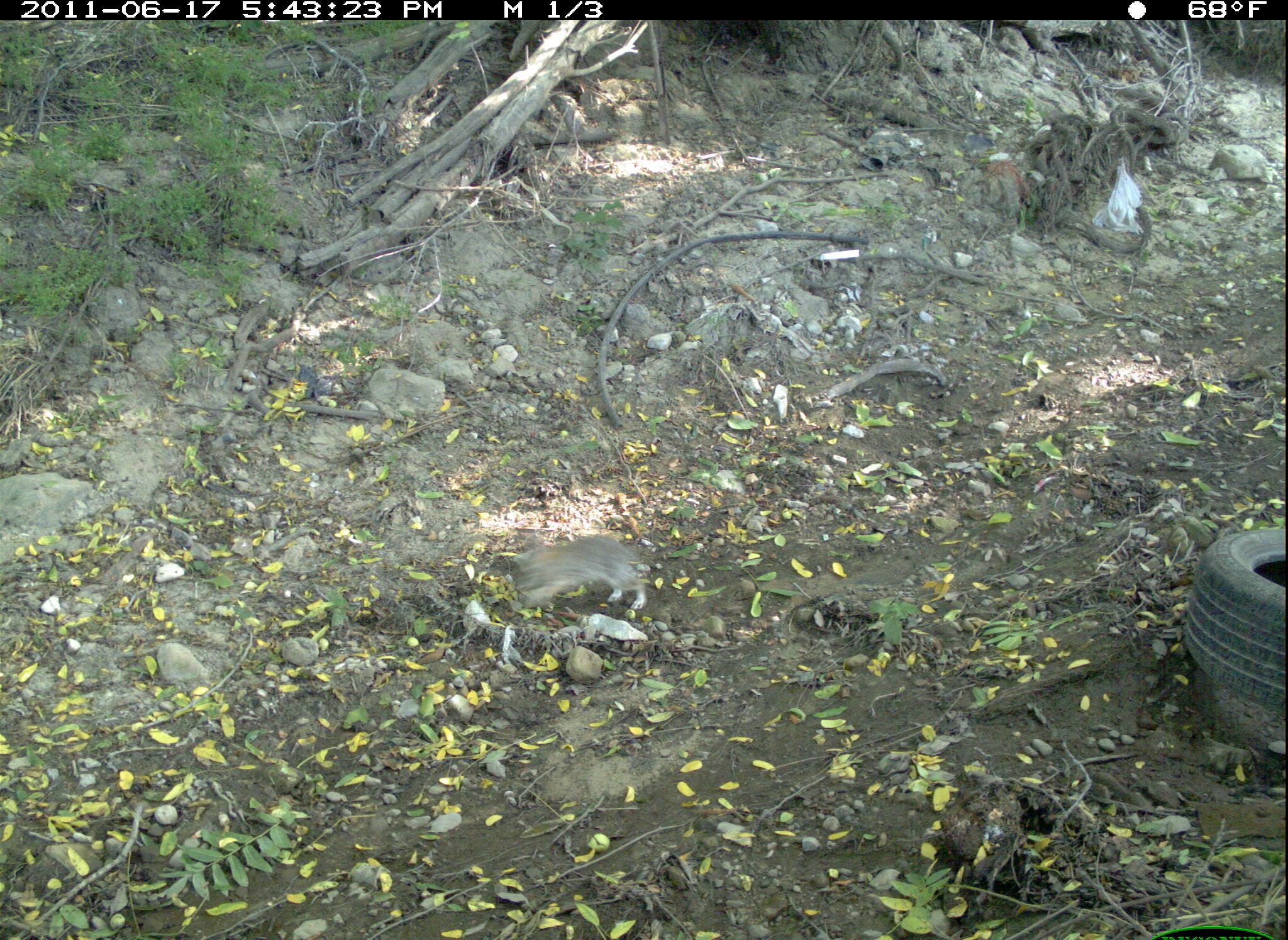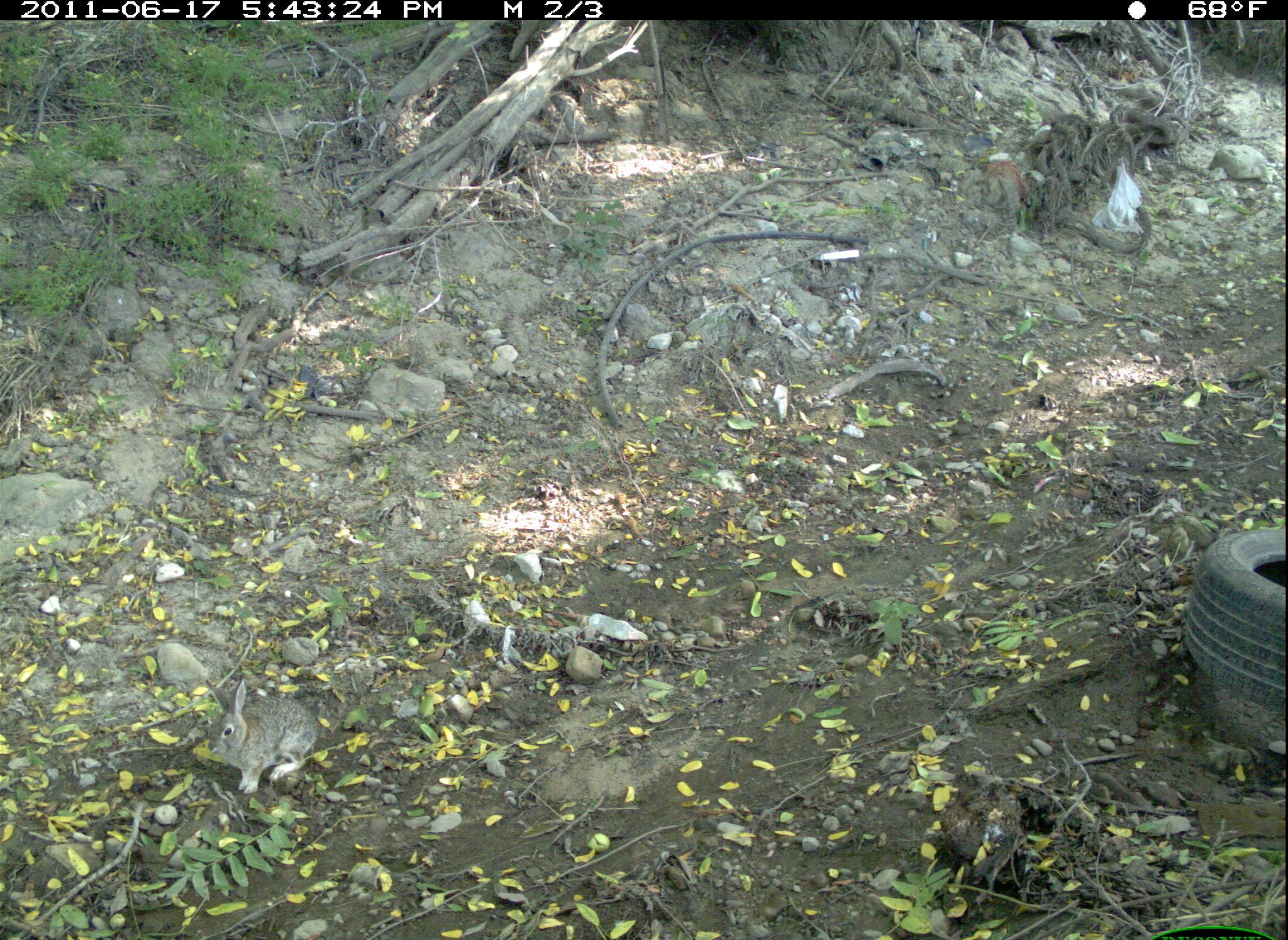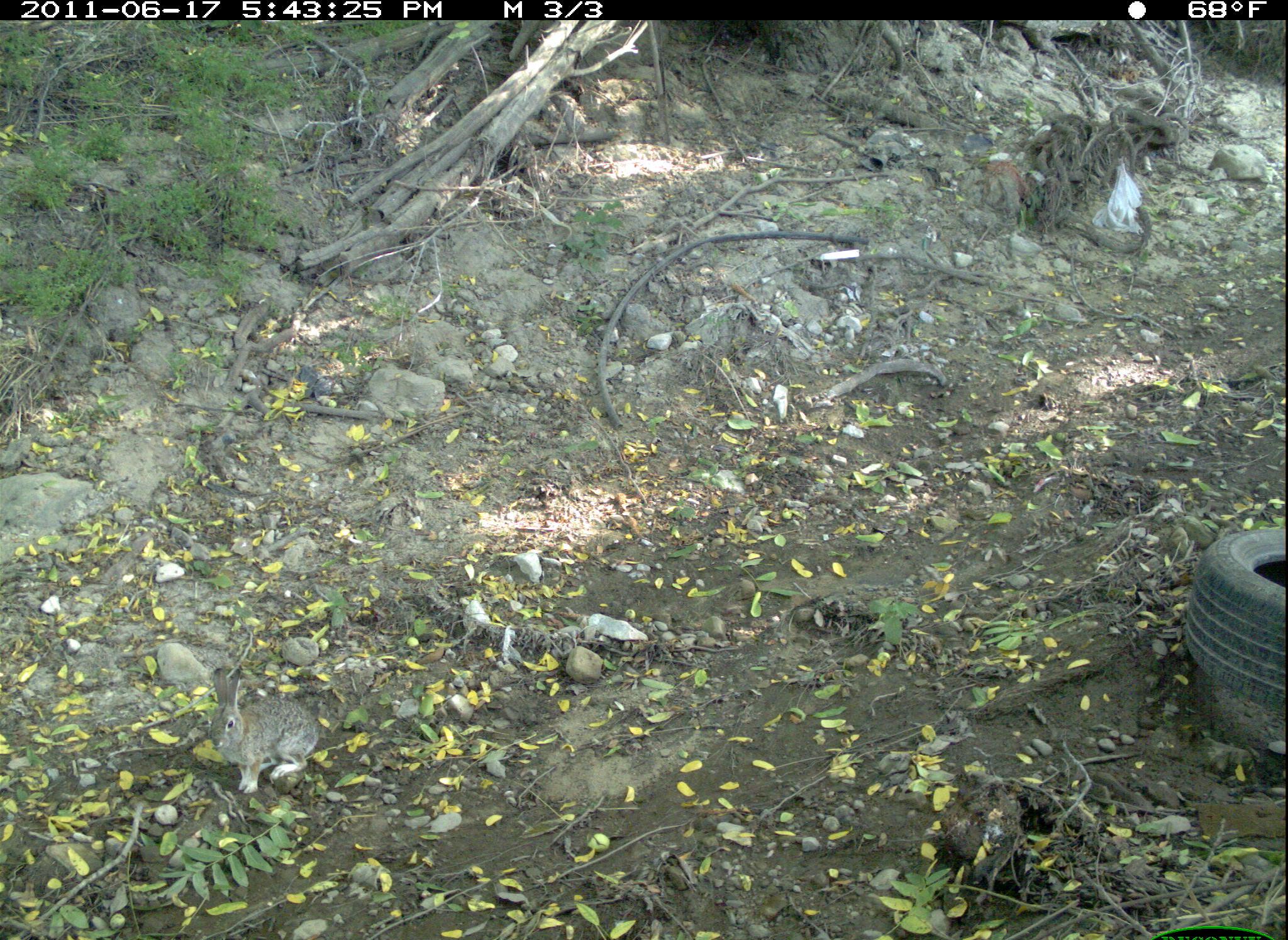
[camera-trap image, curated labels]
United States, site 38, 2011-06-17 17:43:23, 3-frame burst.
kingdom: Animalia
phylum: Chordata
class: Mammalia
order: Lagomorpha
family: Leporidae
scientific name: Leporidae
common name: rabbits and hares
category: rabbit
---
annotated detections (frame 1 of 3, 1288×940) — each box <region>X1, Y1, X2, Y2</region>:
rabbit: <region>472, 509, 665, 628</region>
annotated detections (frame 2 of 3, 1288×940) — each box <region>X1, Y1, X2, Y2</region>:
rabbit: <region>198, 652, 325, 812</region>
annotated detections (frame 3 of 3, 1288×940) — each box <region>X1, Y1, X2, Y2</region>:
rabbit: <region>188, 652, 346, 810</region>